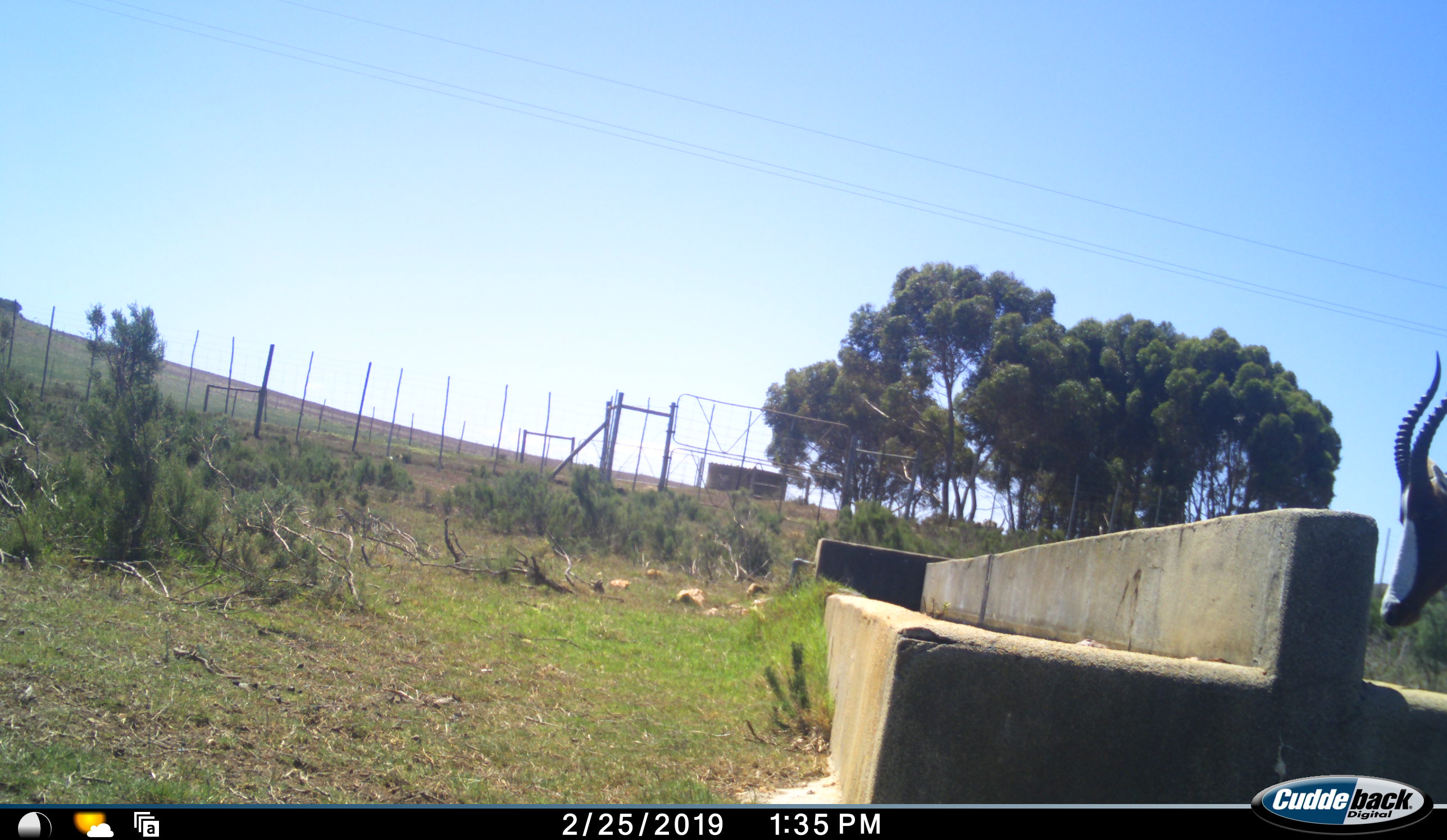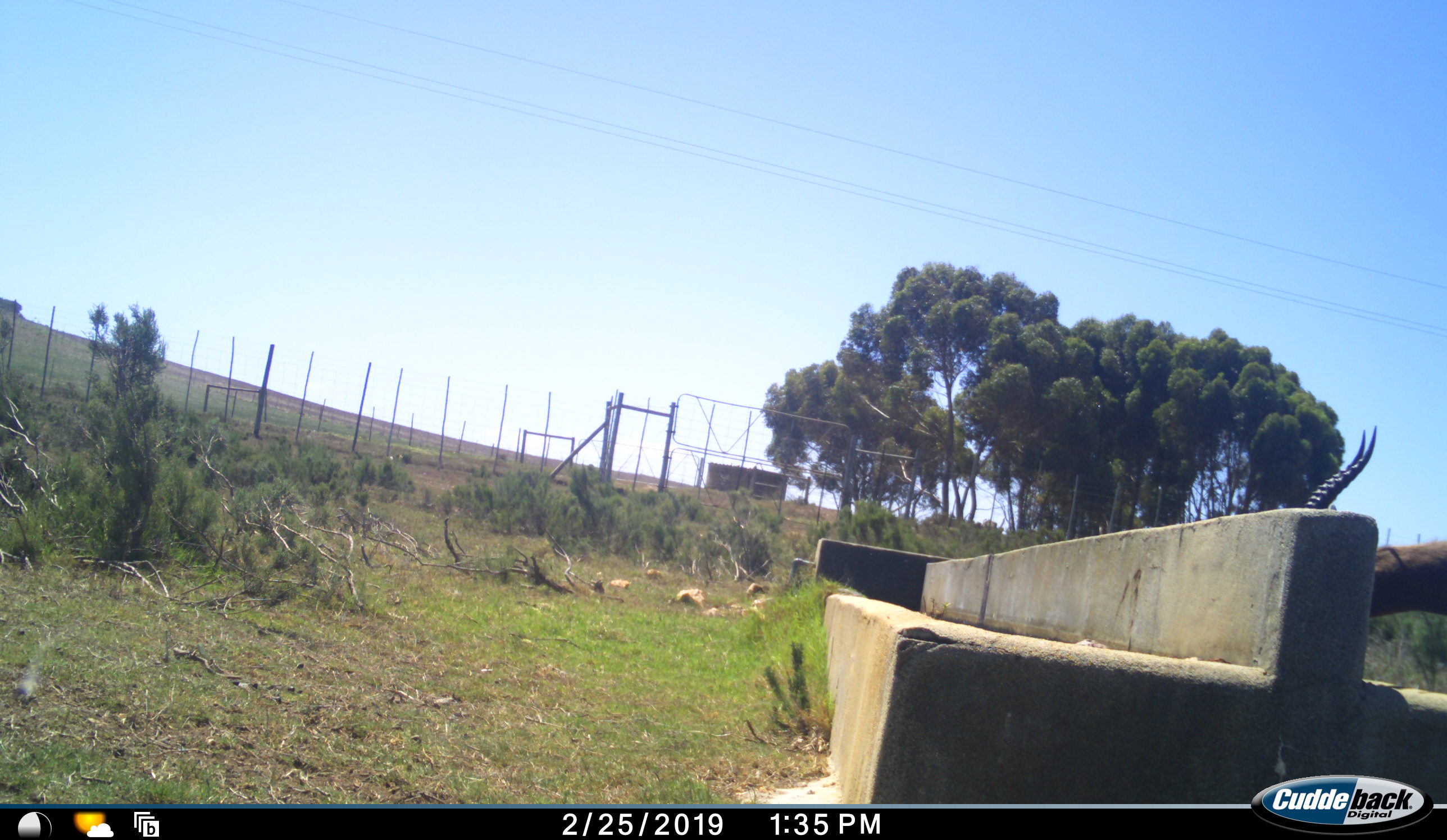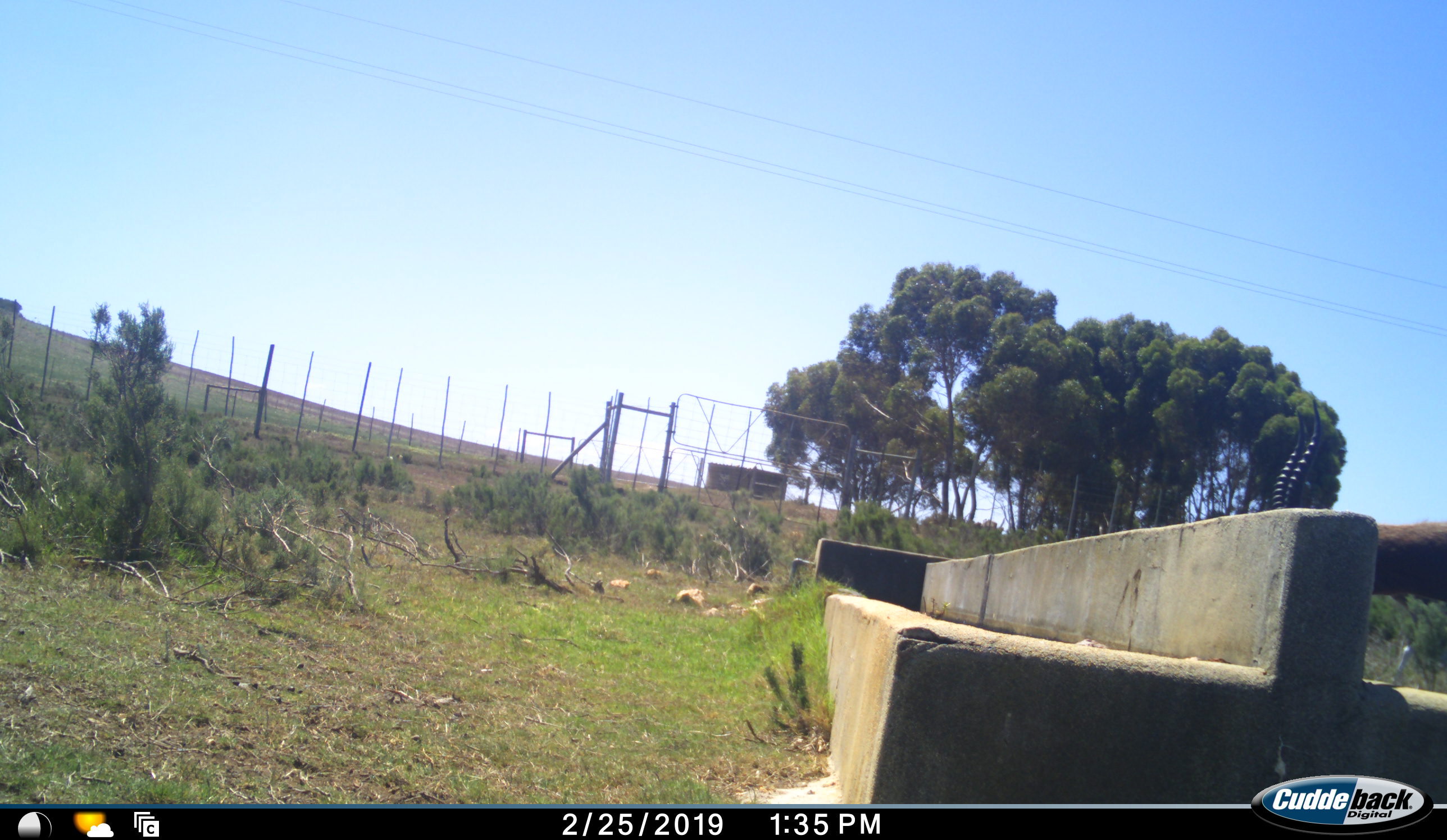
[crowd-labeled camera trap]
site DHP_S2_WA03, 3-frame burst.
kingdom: Animalia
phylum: Chordata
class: Mammalia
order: Artiodactyla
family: Bovidae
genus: Damaliscus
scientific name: Damaliscus pygargus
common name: bontebok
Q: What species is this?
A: Bontebok (Damaliscus pygargus).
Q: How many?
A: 1.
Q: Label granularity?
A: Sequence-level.